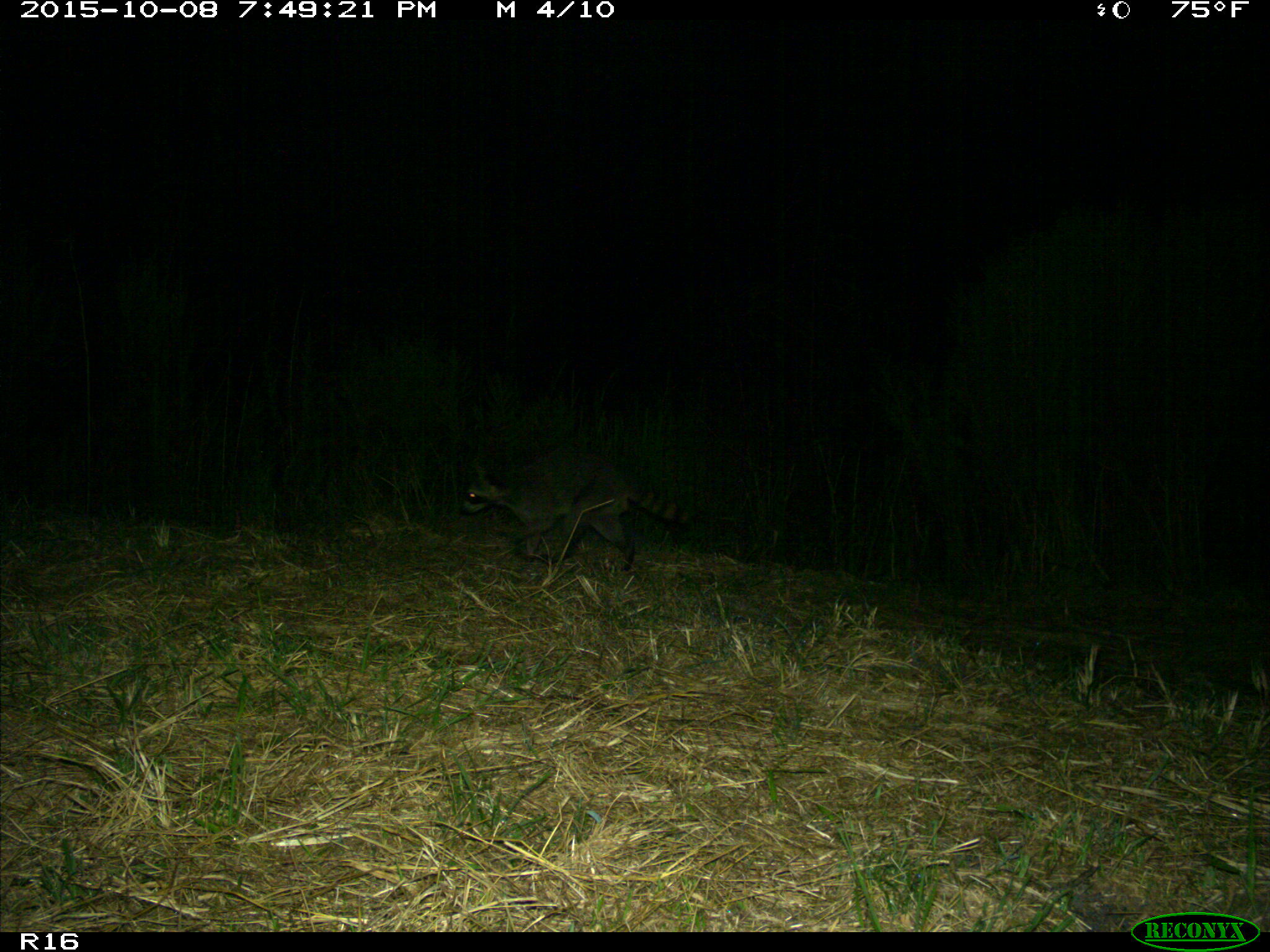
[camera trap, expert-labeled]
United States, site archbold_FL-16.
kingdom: Animalia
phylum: Chordata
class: Mammalia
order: Carnivora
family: Procyonidae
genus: Procyon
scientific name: Procyon lotor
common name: common raccoon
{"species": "Procyon lotor (common raccoon)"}